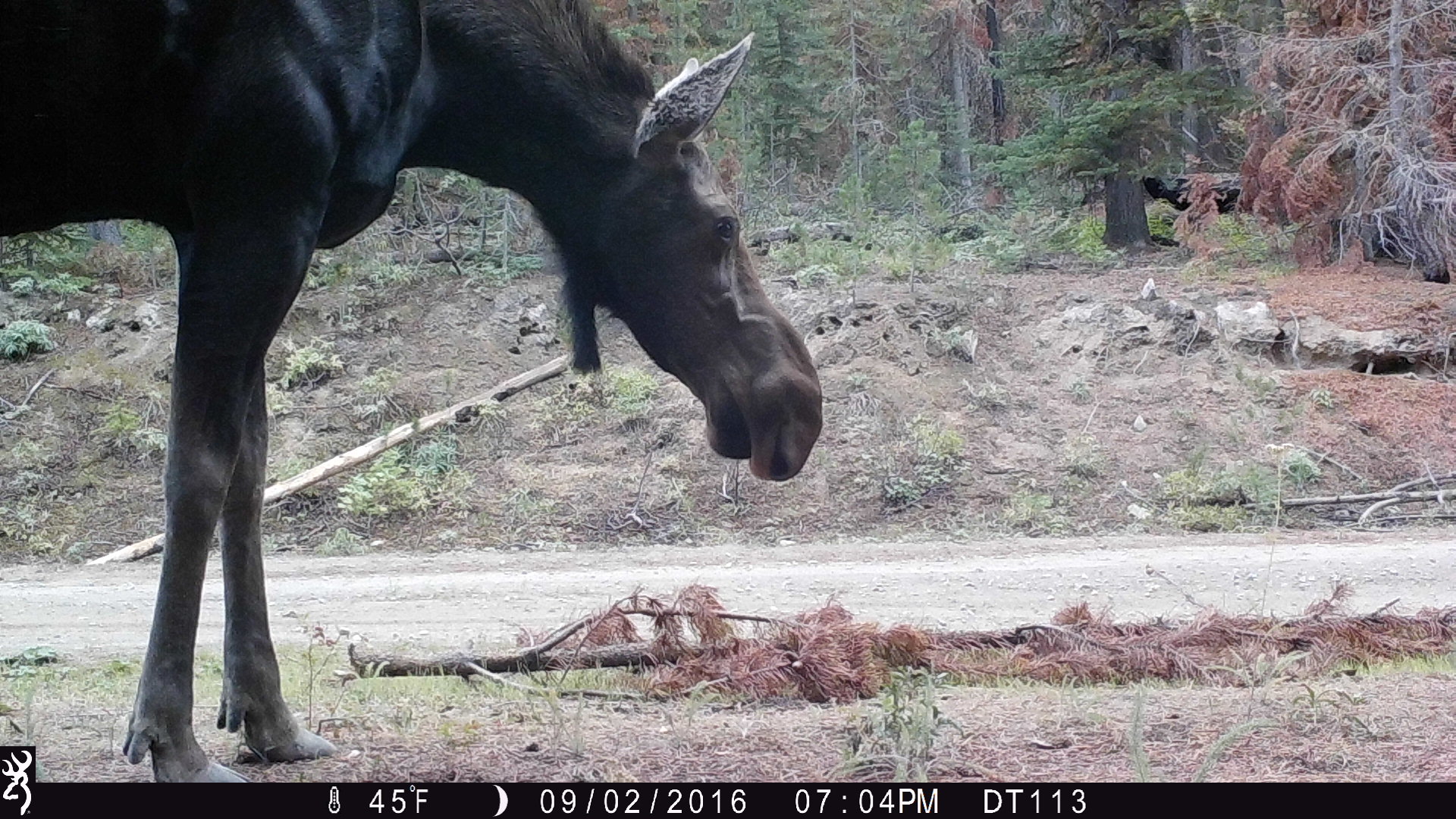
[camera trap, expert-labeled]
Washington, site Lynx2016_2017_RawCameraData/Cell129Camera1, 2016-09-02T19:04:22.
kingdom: Animalia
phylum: Chordata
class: Mammalia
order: Artiodactyla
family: Cervidae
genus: Alces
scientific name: Alces alces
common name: moose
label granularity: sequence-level